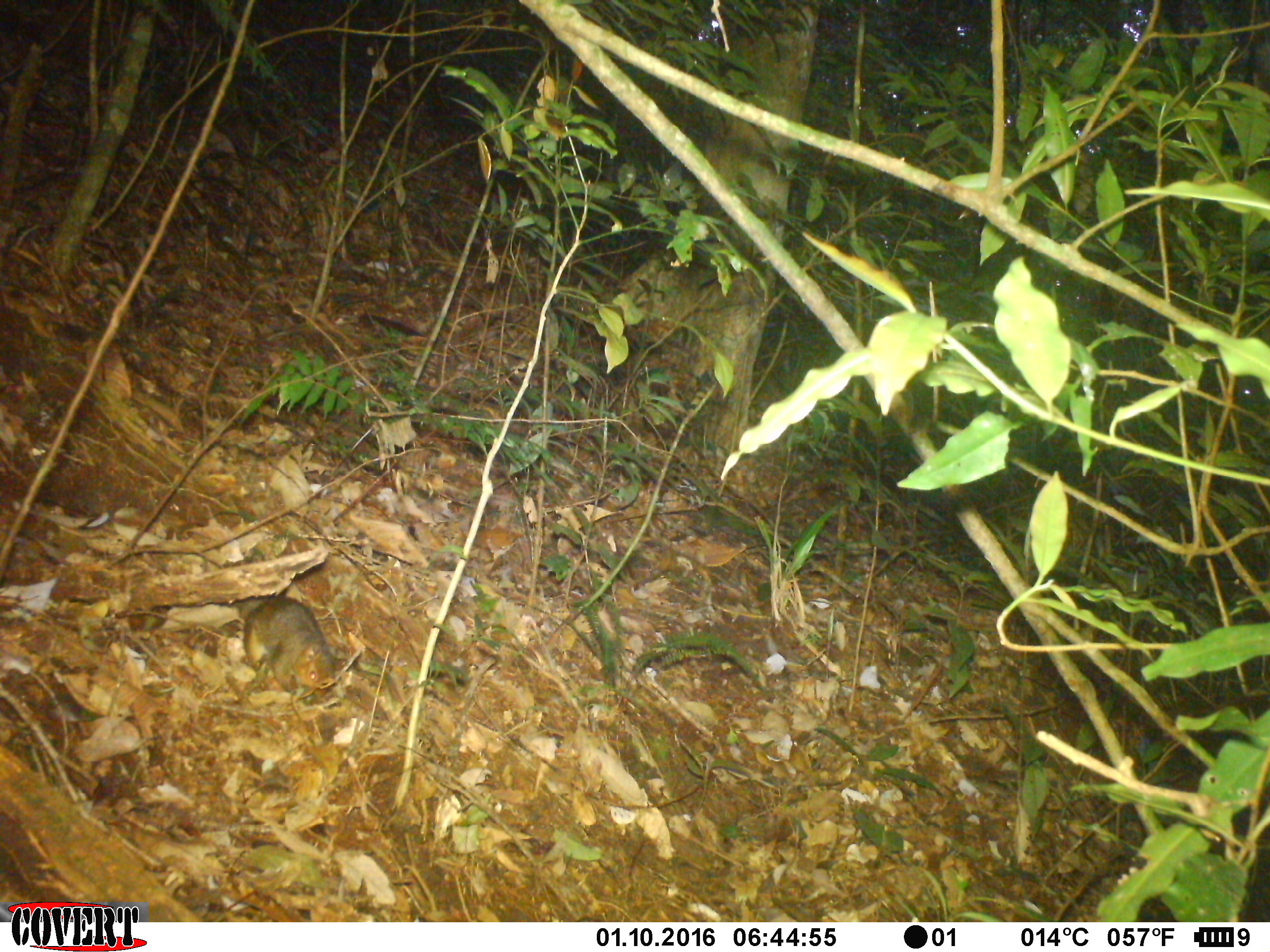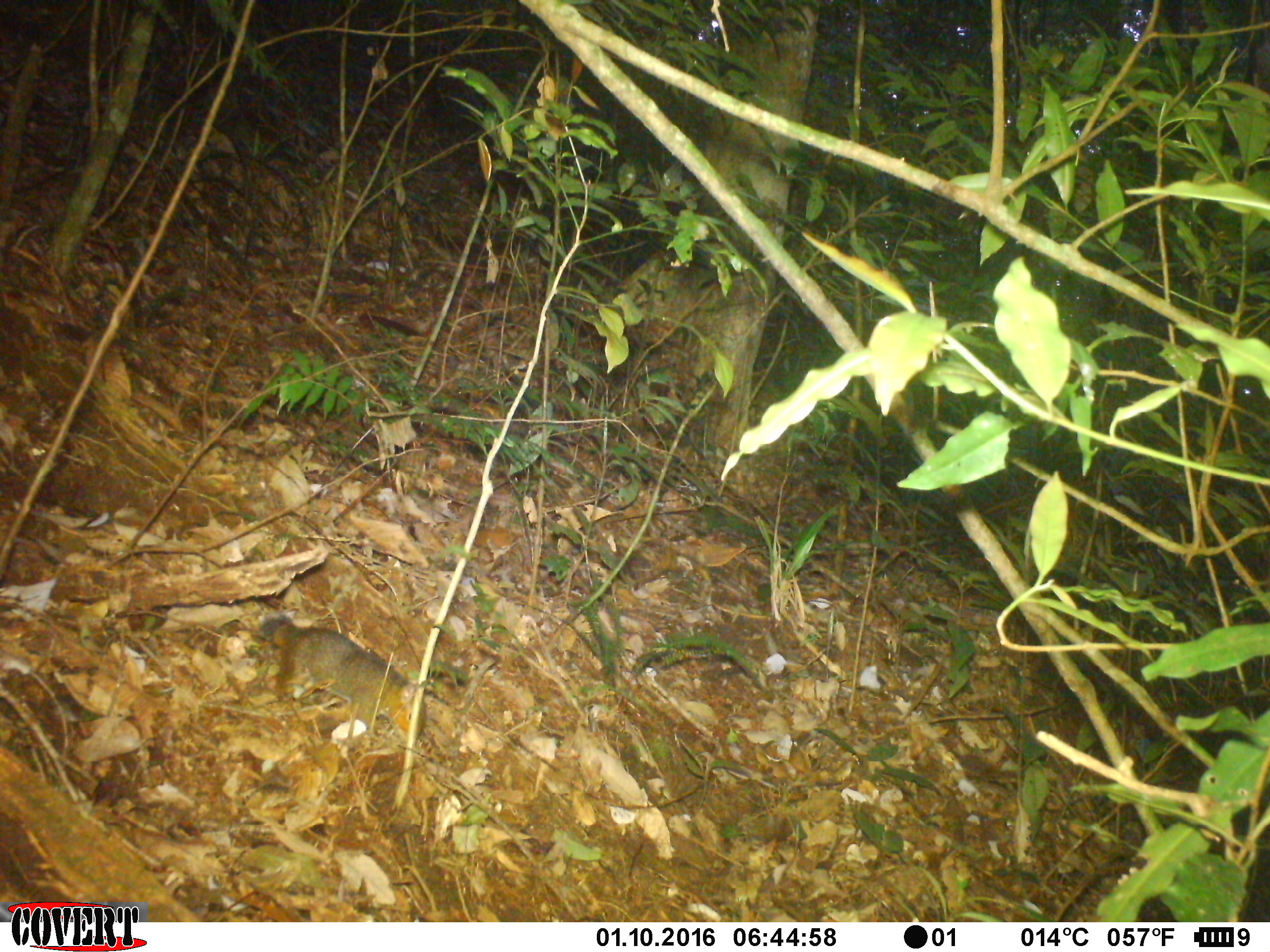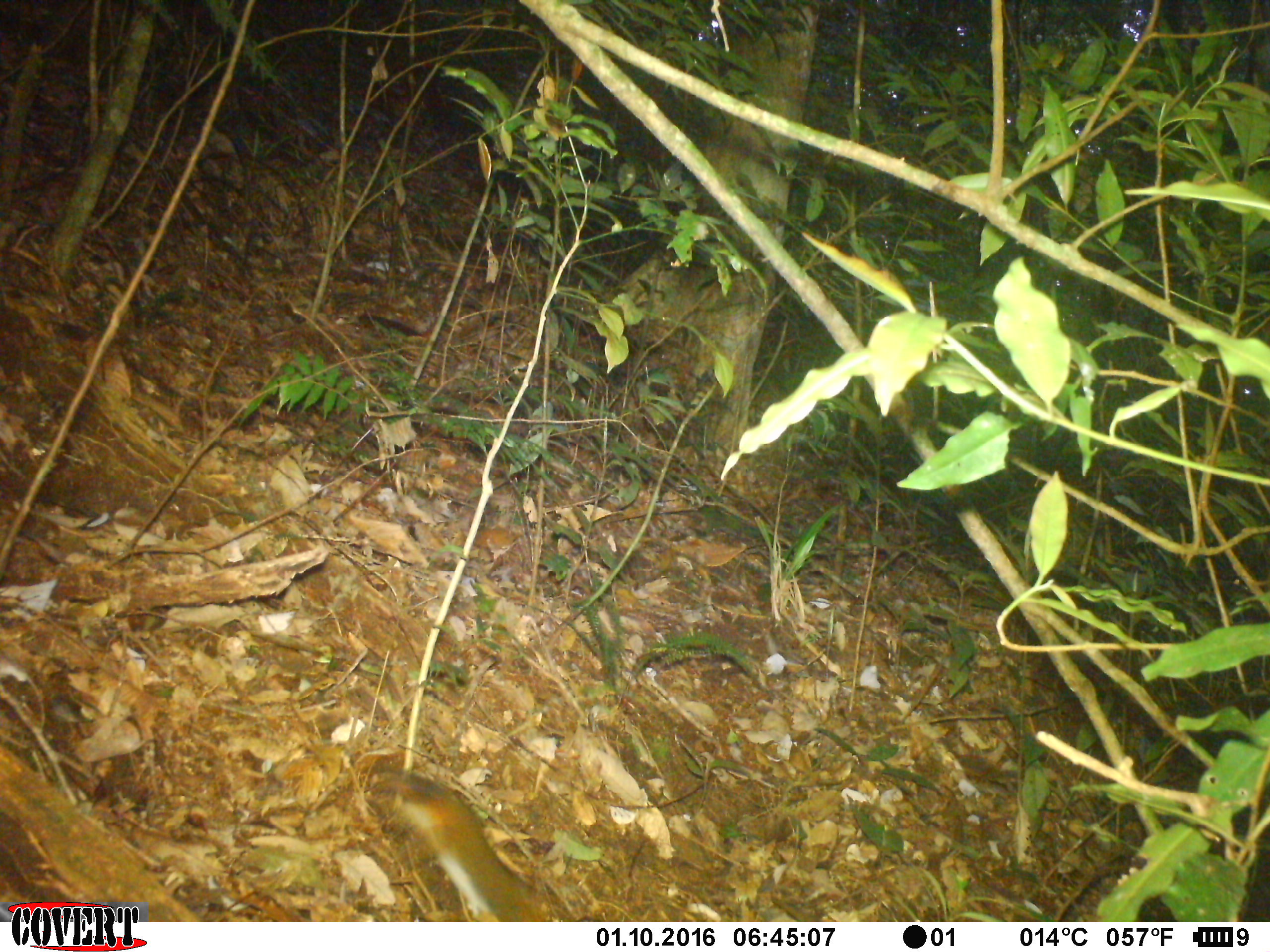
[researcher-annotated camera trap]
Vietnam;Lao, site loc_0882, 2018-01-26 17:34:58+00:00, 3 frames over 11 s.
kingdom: Animalia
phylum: Chordata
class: Mammalia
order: Rodentia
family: Sciuridae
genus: Dremomys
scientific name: Dremomys rufigenis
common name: red-cheeked squirrel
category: red cheeked squirrel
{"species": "red cheeked squirrel (red-cheeked squirrel) (Dremomys rufigenis)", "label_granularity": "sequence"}